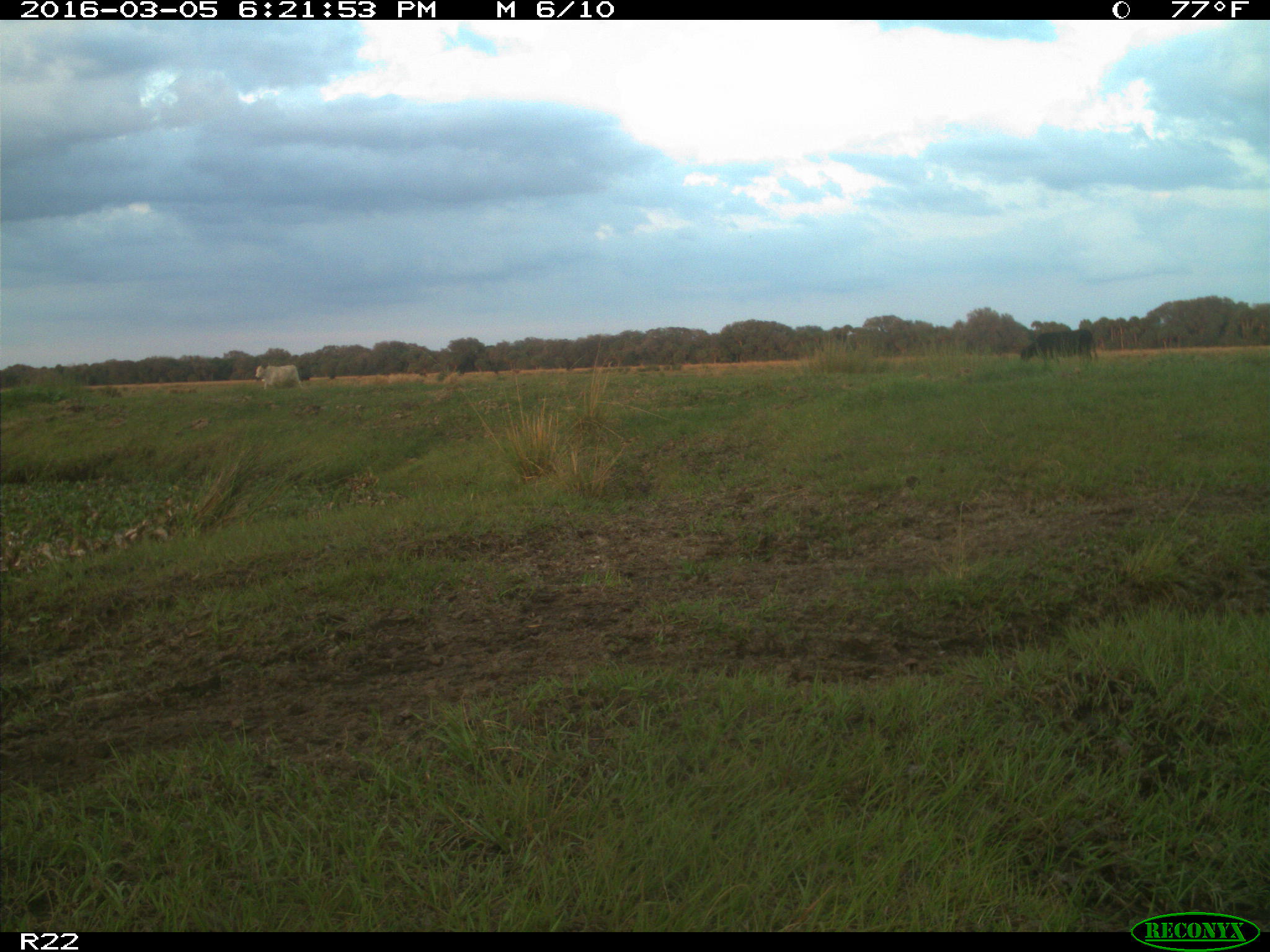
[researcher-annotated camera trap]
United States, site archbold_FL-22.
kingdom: Animalia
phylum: Chordata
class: Mammalia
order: Artiodactyla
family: Bovidae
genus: Bos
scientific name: Bos taurus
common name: domestic cow